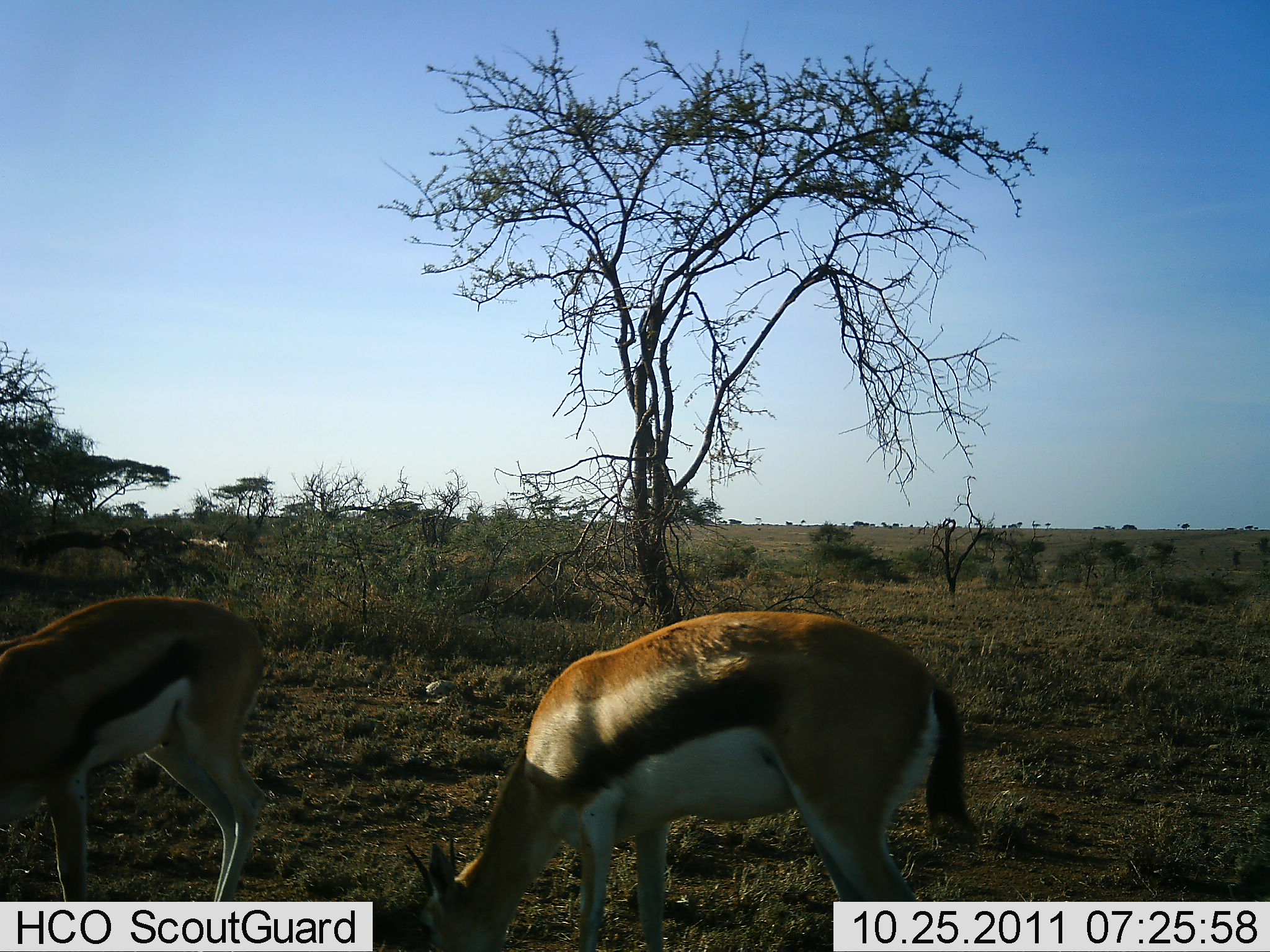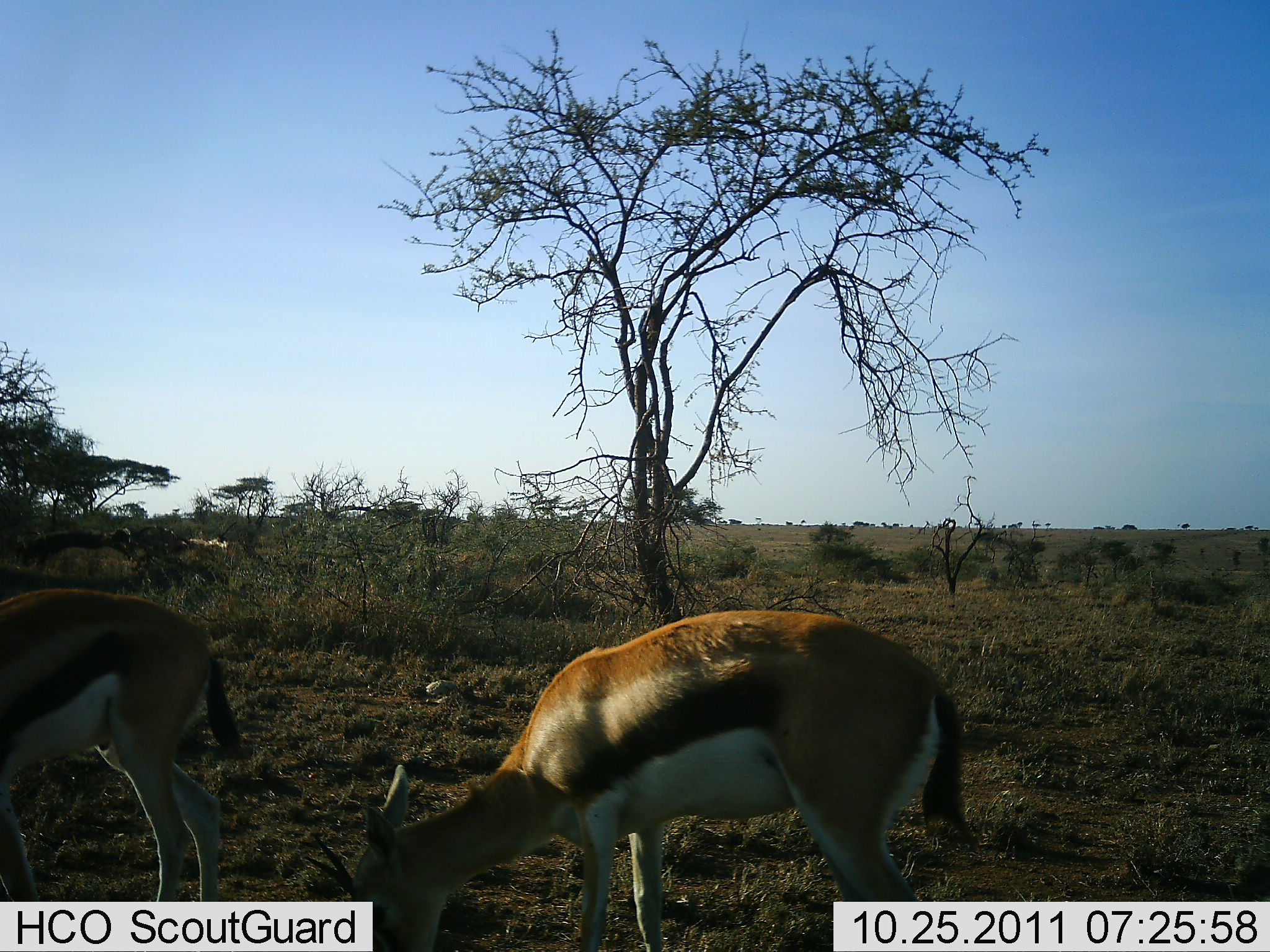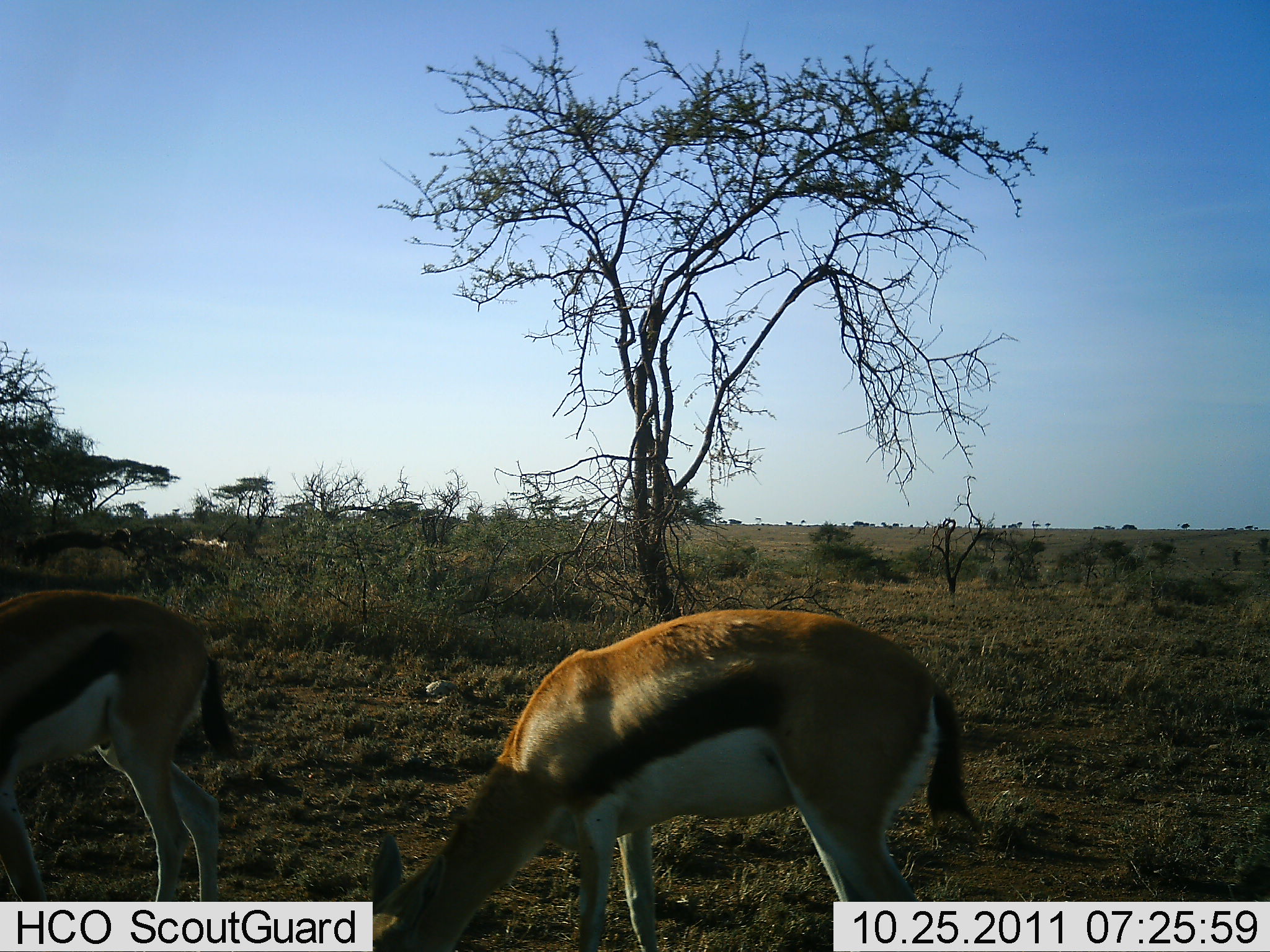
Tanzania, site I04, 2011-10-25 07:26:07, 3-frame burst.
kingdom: Animalia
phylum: Chordata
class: Mammalia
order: Artiodactyla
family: Bovidae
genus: Eudorcas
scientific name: Eudorcas thomsonii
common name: thomson's gazelle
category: gazellethomsons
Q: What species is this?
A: Gazellethomsons (thomson's gazelle) (Eudorcas thomsonii).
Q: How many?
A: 2.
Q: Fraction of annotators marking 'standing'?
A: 25%.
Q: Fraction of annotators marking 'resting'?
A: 0%.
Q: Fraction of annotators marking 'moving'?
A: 0%.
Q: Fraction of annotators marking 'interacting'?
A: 0%.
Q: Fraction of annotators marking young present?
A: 0%.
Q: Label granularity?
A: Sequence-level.